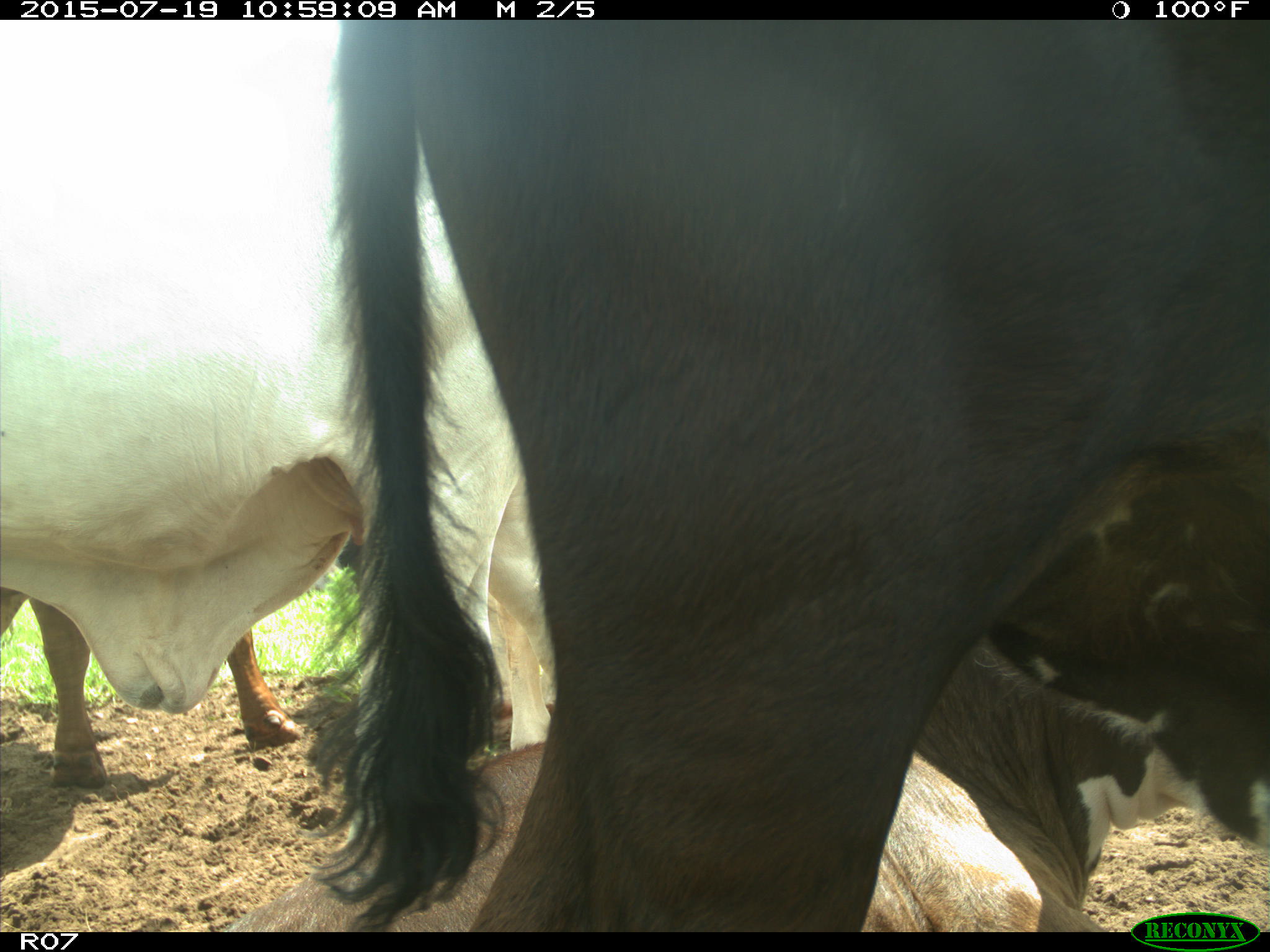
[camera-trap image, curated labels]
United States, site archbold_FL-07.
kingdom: Animalia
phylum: Chordata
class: Mammalia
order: Artiodactyla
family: Bovidae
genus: Bos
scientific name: Bos taurus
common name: domestic cow